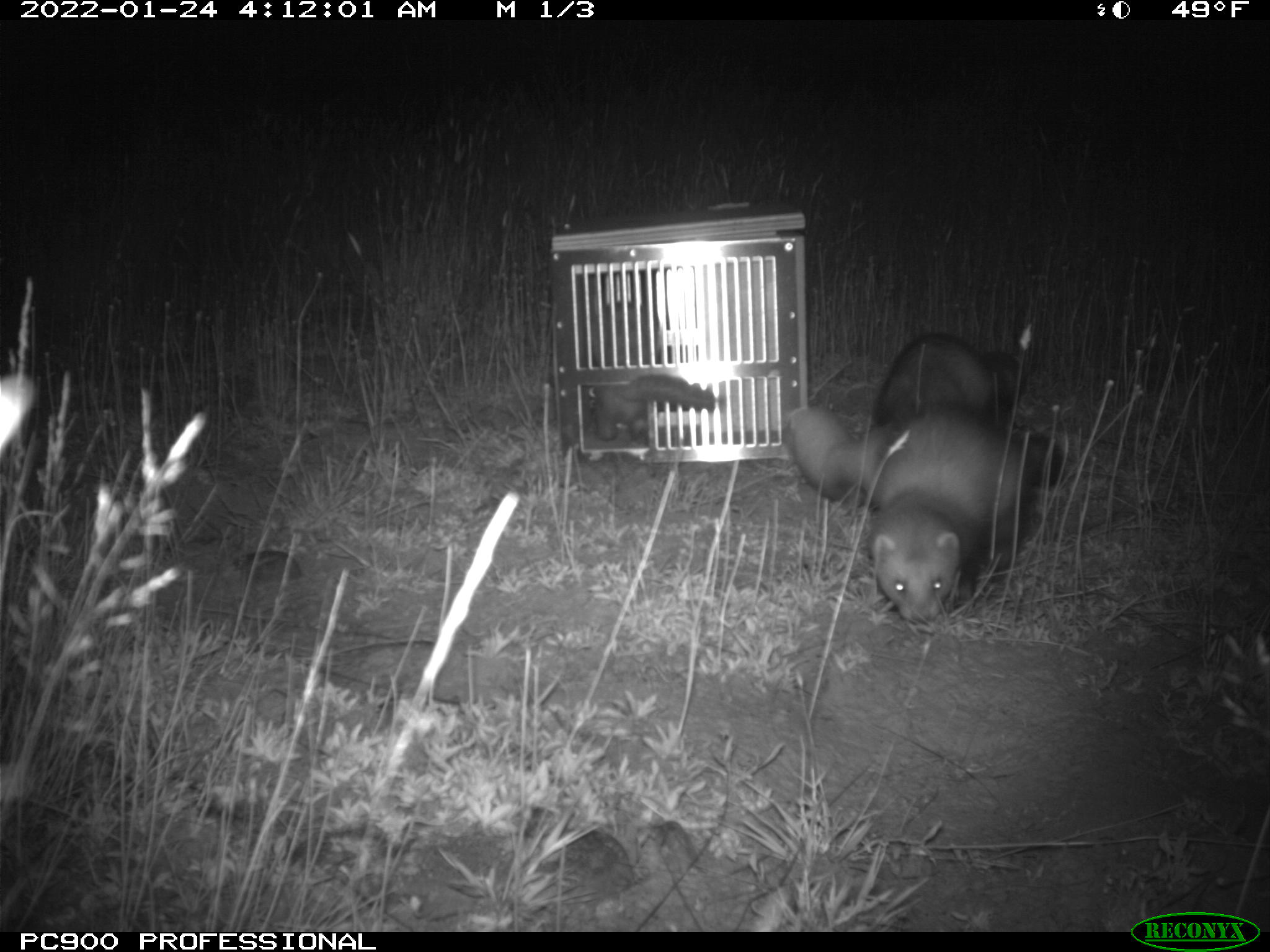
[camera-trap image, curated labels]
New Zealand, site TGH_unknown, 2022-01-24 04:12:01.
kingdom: Animalia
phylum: Chordata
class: Mammalia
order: Carnivora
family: Mustelidae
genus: Mustela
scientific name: Mustela furo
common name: ferret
Ferret (Mustela furo).